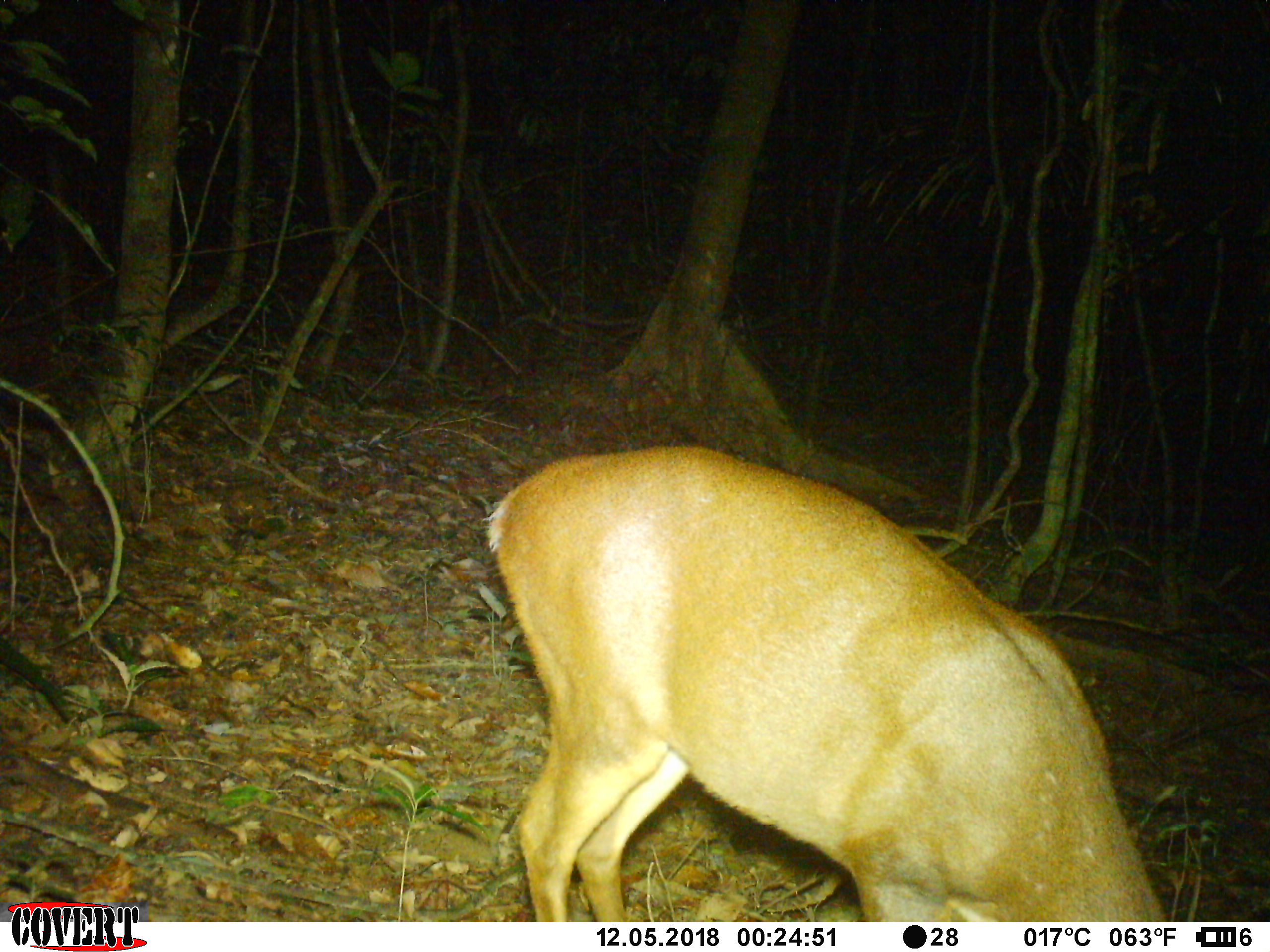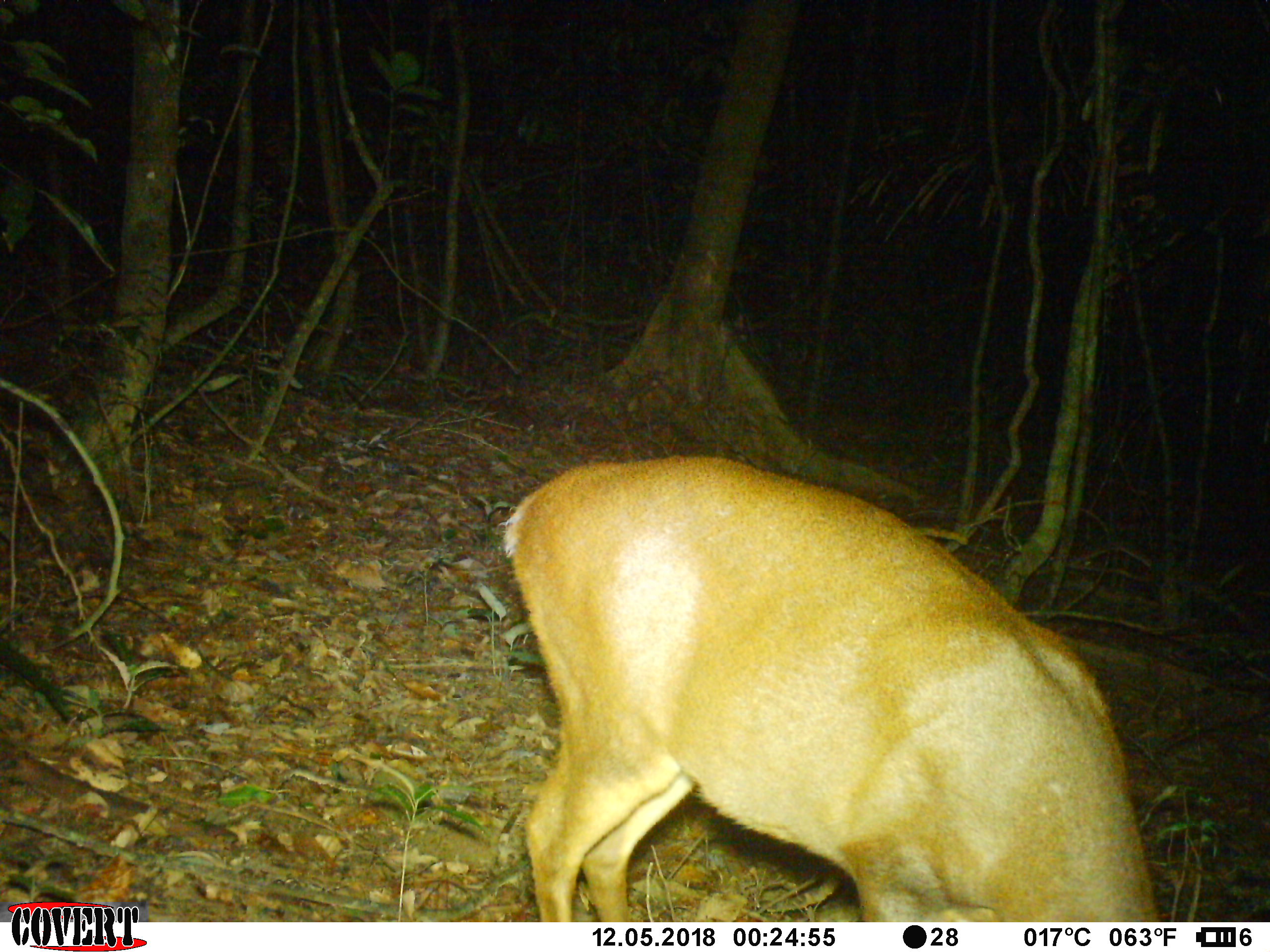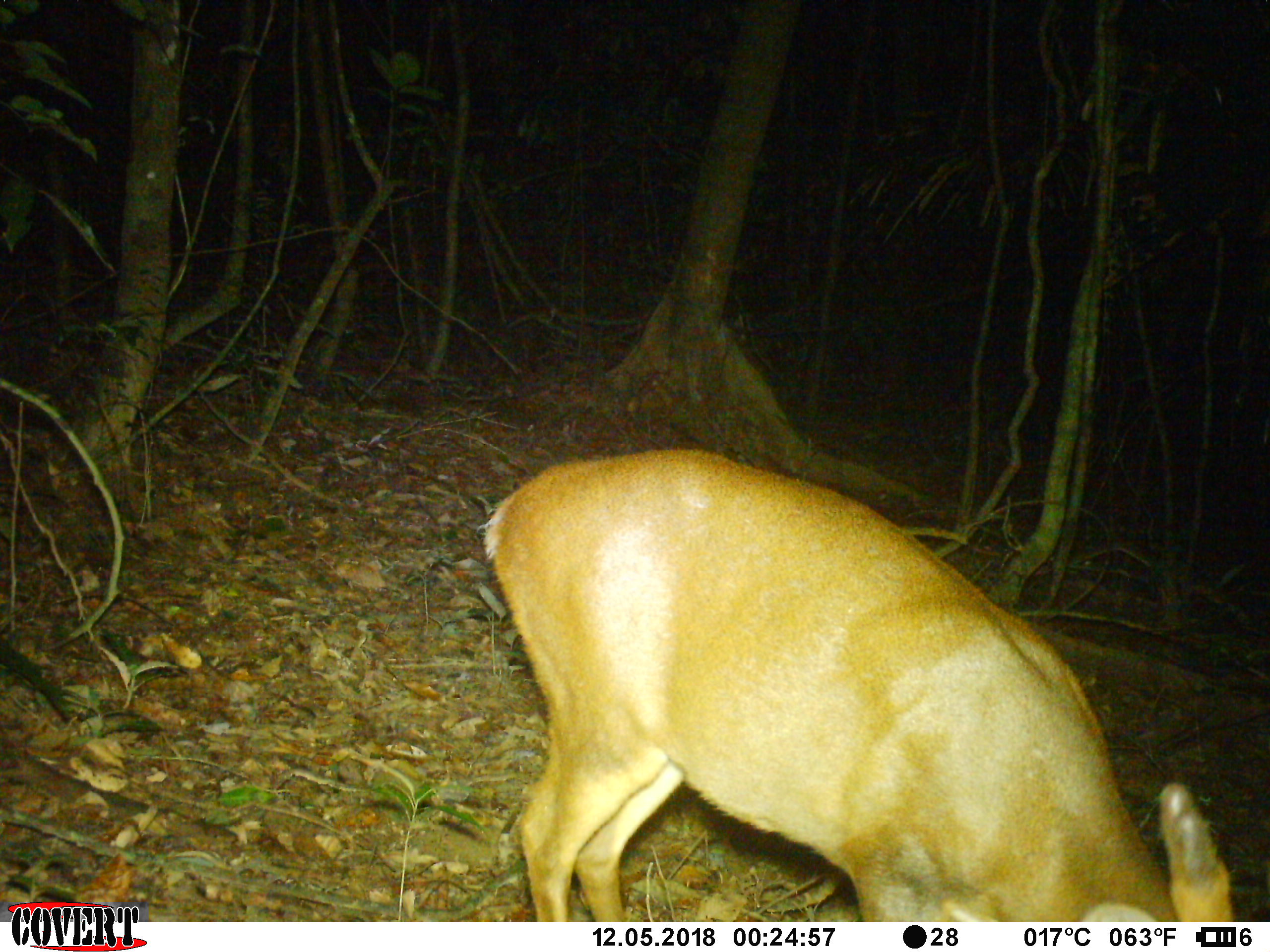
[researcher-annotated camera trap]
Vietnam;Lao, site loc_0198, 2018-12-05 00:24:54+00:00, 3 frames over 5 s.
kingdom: Animalia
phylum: Chordata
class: Mammalia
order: Artiodactyla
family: Cervidae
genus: Muntiacus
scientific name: Muntiacus vuquangensis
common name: large-antlered muntjac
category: large antlered muntjac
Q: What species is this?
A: Large antlered muntjac (large-antlered muntjac) (Muntiacus vuquangensis).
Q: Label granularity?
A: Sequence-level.